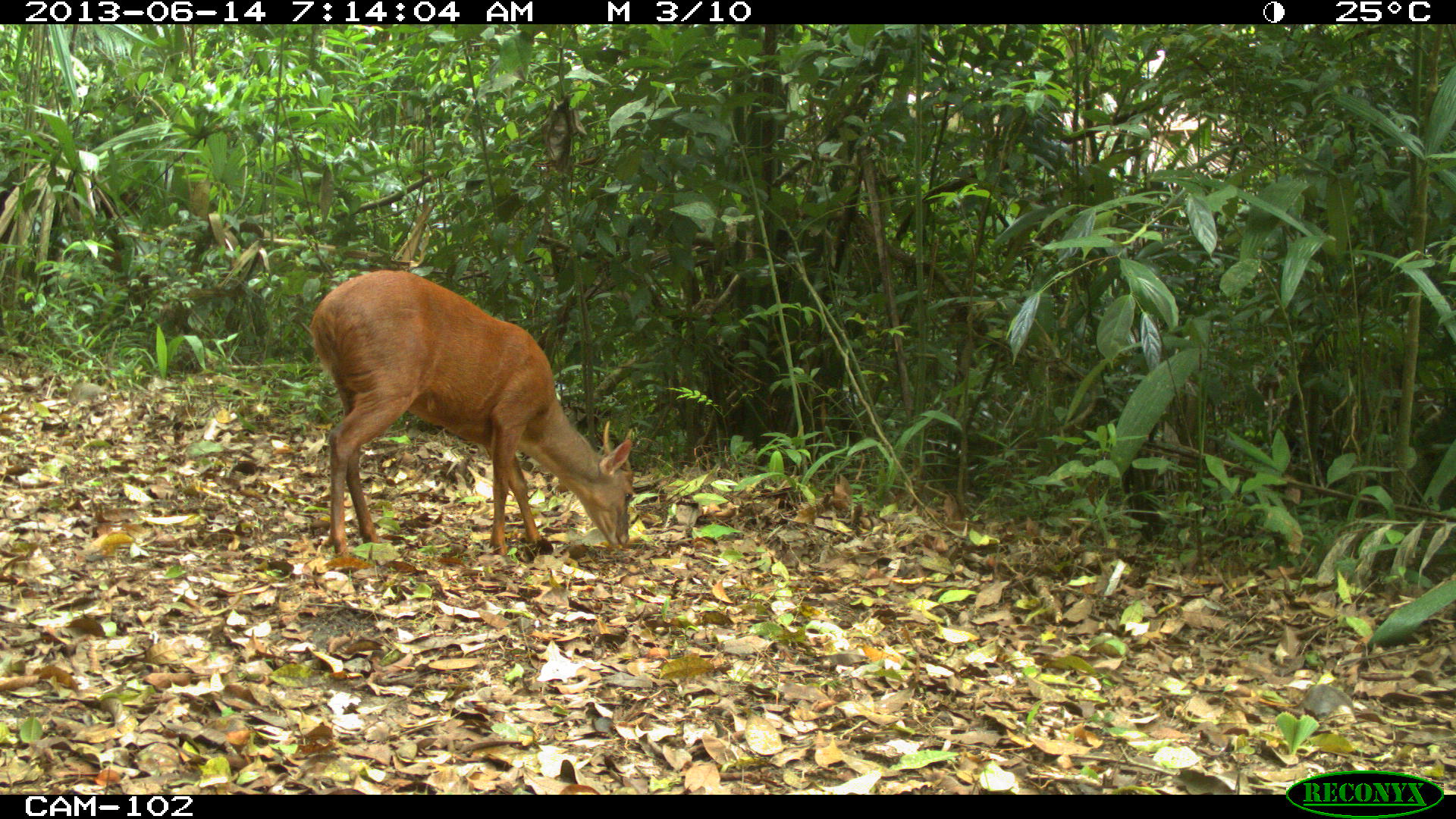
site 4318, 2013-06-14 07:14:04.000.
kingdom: Animalia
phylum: Chordata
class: Mammalia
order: Artiodactyla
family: Cervidae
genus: Mazama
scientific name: Mazama temama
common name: central american red brocket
Mazama temama (central american red brocket), count 1, sex male.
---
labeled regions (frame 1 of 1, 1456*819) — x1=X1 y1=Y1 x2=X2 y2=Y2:
mazama temama: x1=306 y1=269 x2=636 y2=559